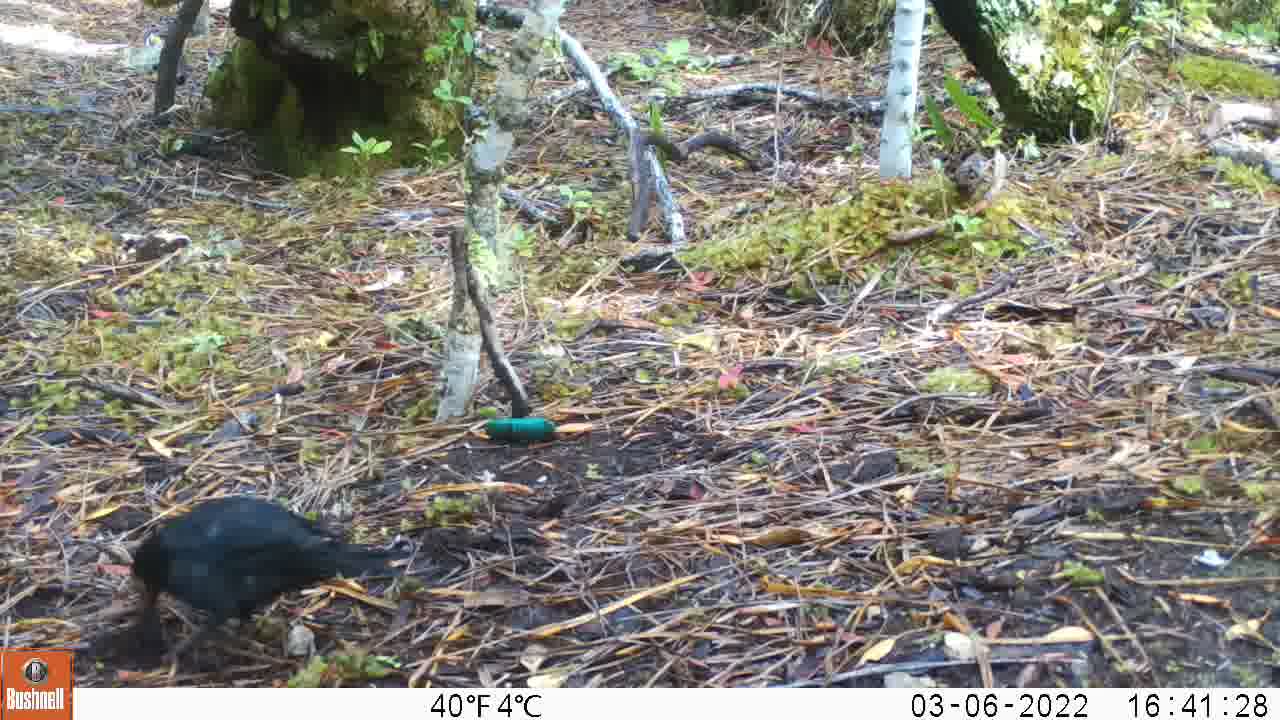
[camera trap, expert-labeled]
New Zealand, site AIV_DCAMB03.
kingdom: Animalia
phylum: Chordata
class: Aves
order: Passeriformes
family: Turdidae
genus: Turdus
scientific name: Turdus merula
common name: eurasian blackbird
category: blackbird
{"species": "blackbird (eurasian blackbird) (Turdus merula)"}